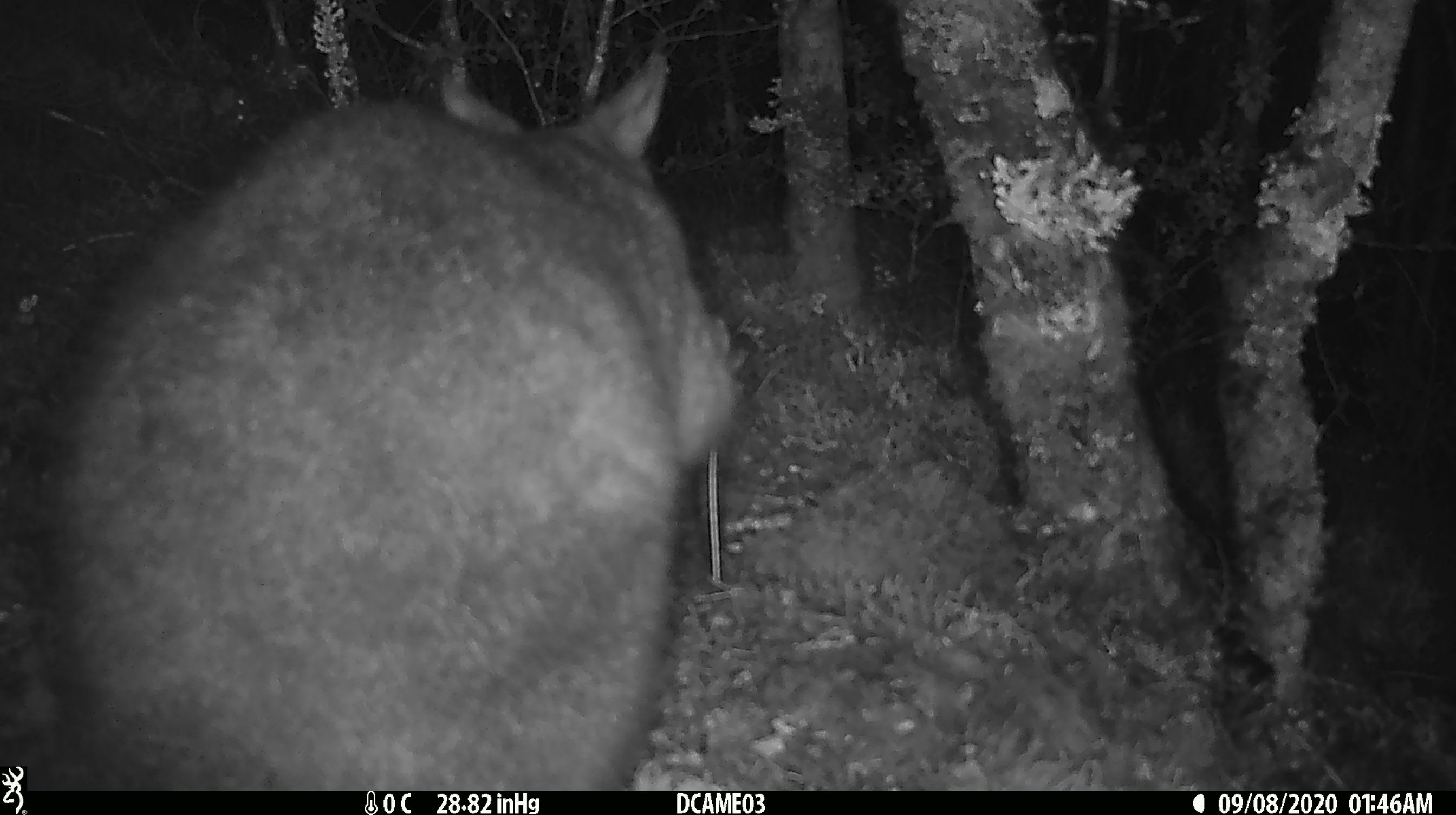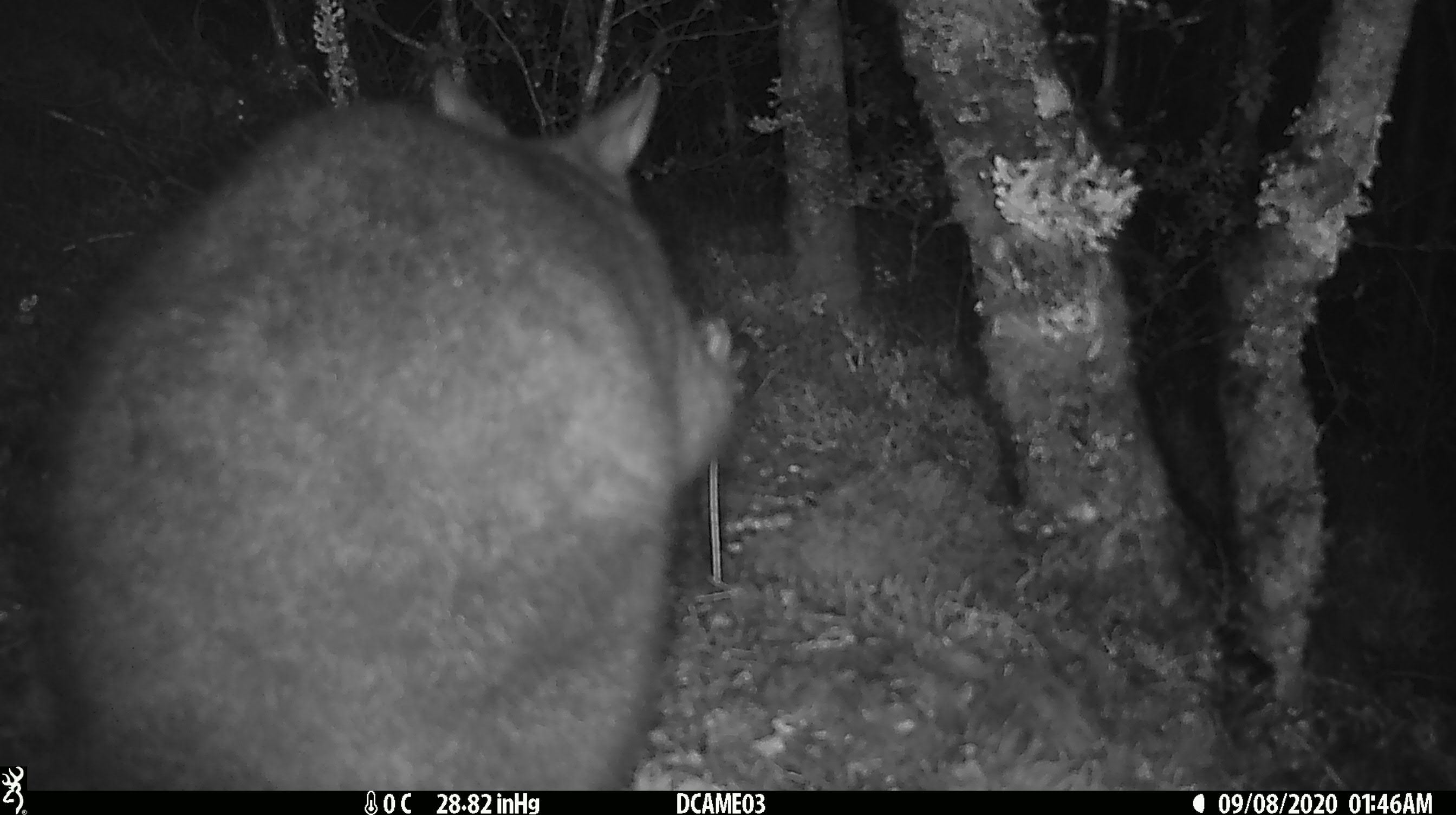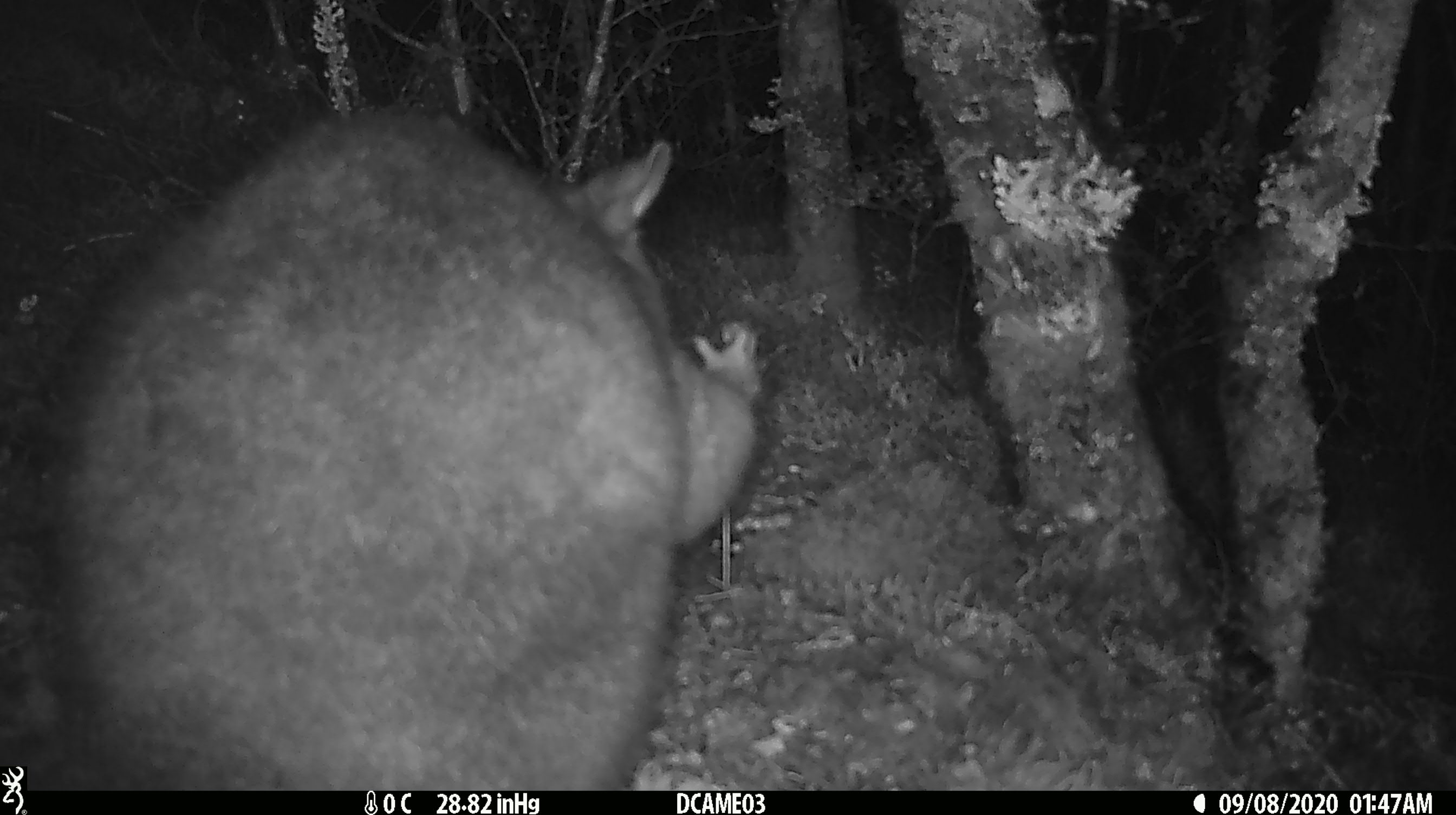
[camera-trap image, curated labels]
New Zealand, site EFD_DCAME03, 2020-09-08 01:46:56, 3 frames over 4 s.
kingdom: Animalia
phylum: Chordata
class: Mammalia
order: Diprotodontia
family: Phalangeridae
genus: Trichosurus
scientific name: Trichosurus vulpecula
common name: common brushtail possum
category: possum